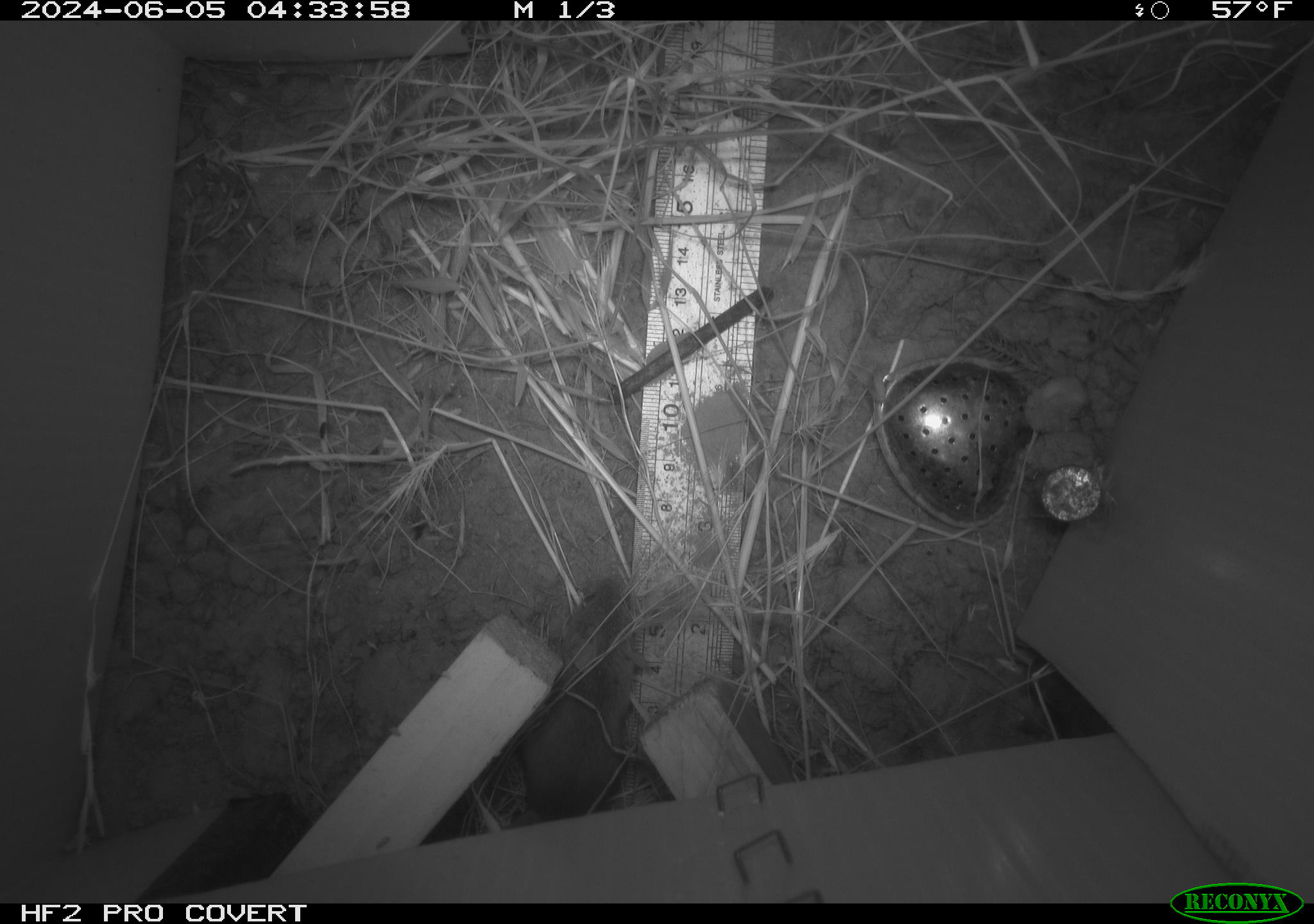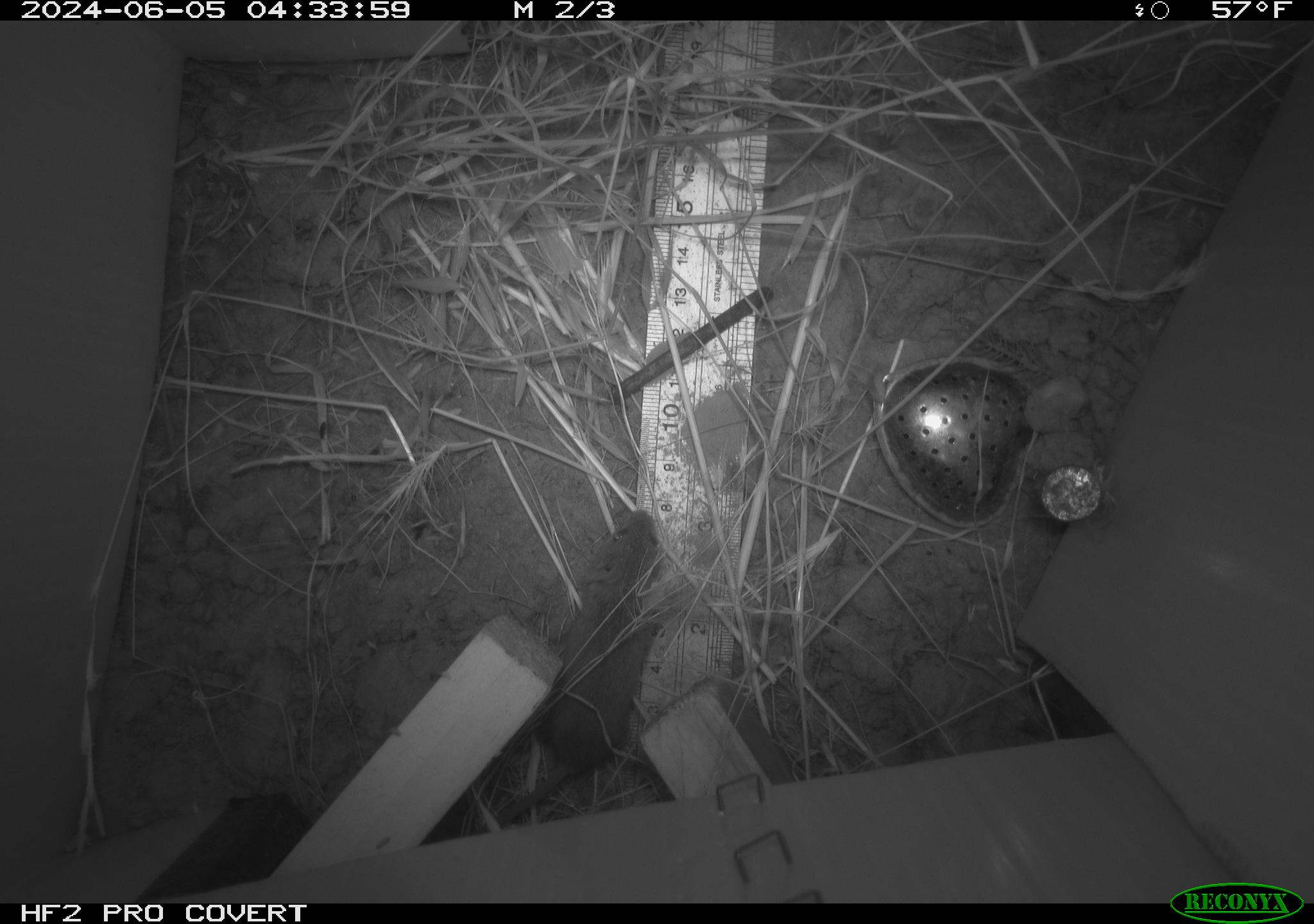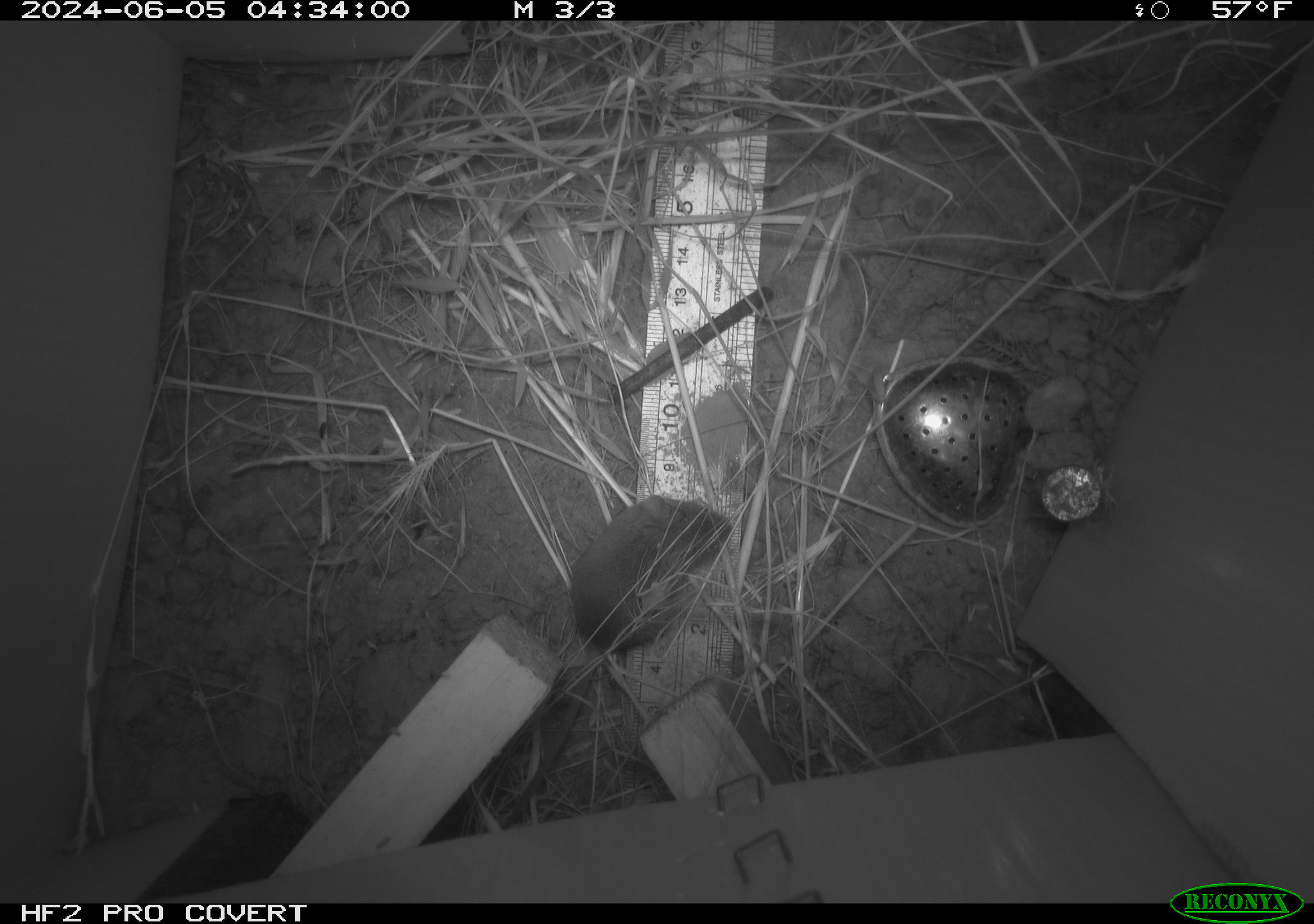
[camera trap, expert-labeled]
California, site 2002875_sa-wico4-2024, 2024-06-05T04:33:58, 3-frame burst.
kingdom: Animalia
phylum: Chordata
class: Mammalia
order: Rodentia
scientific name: Rodentia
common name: mouse species